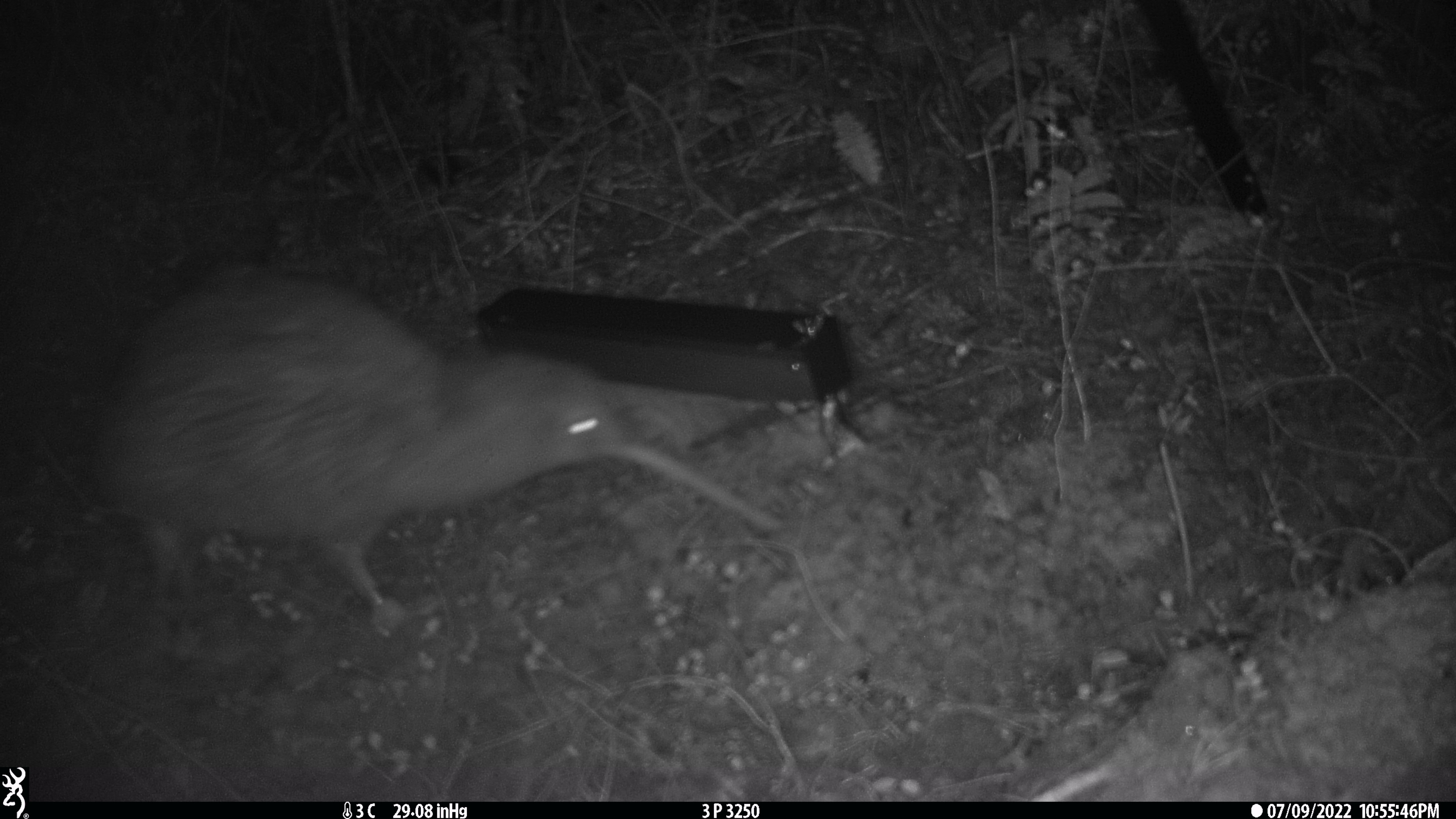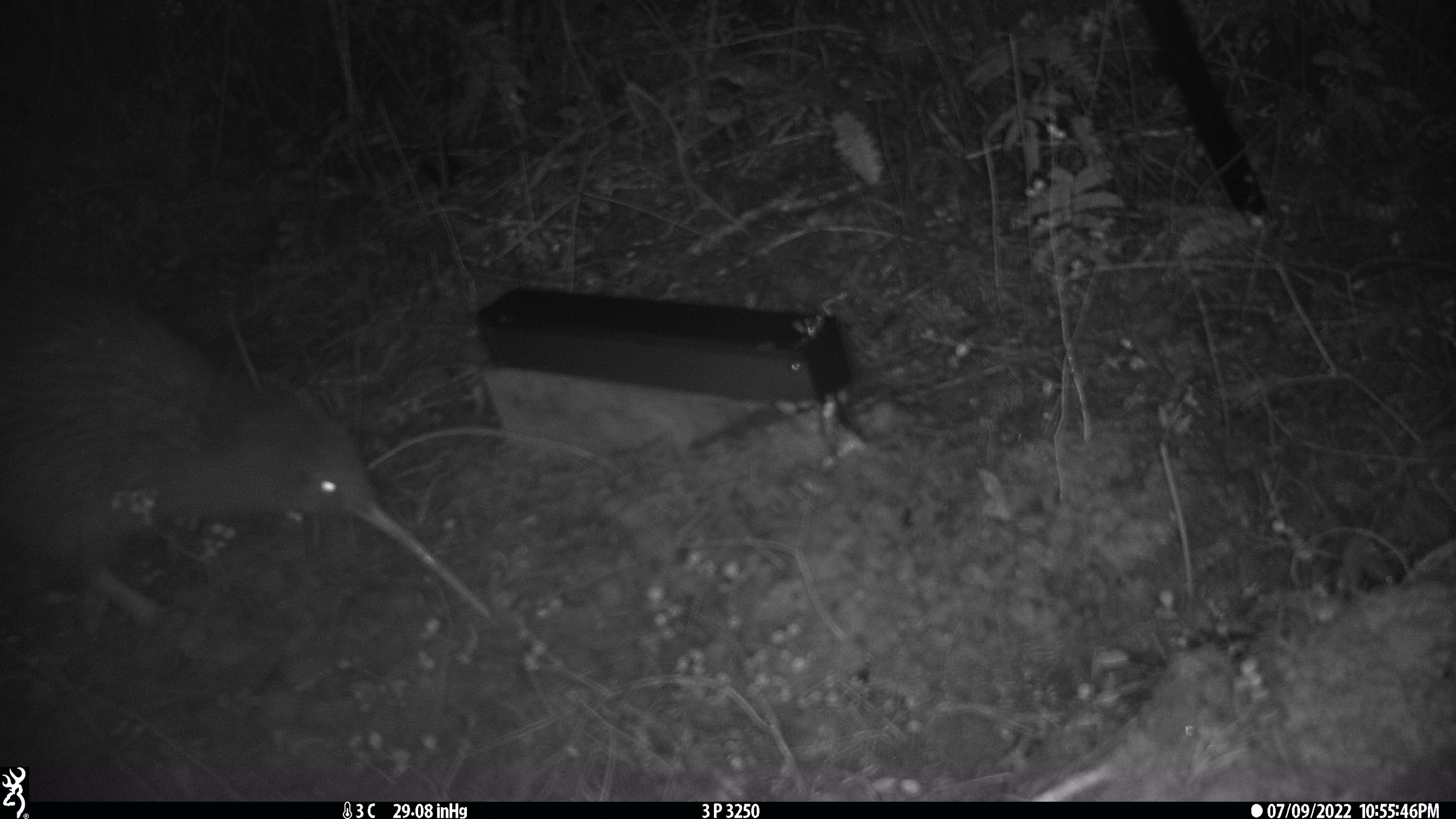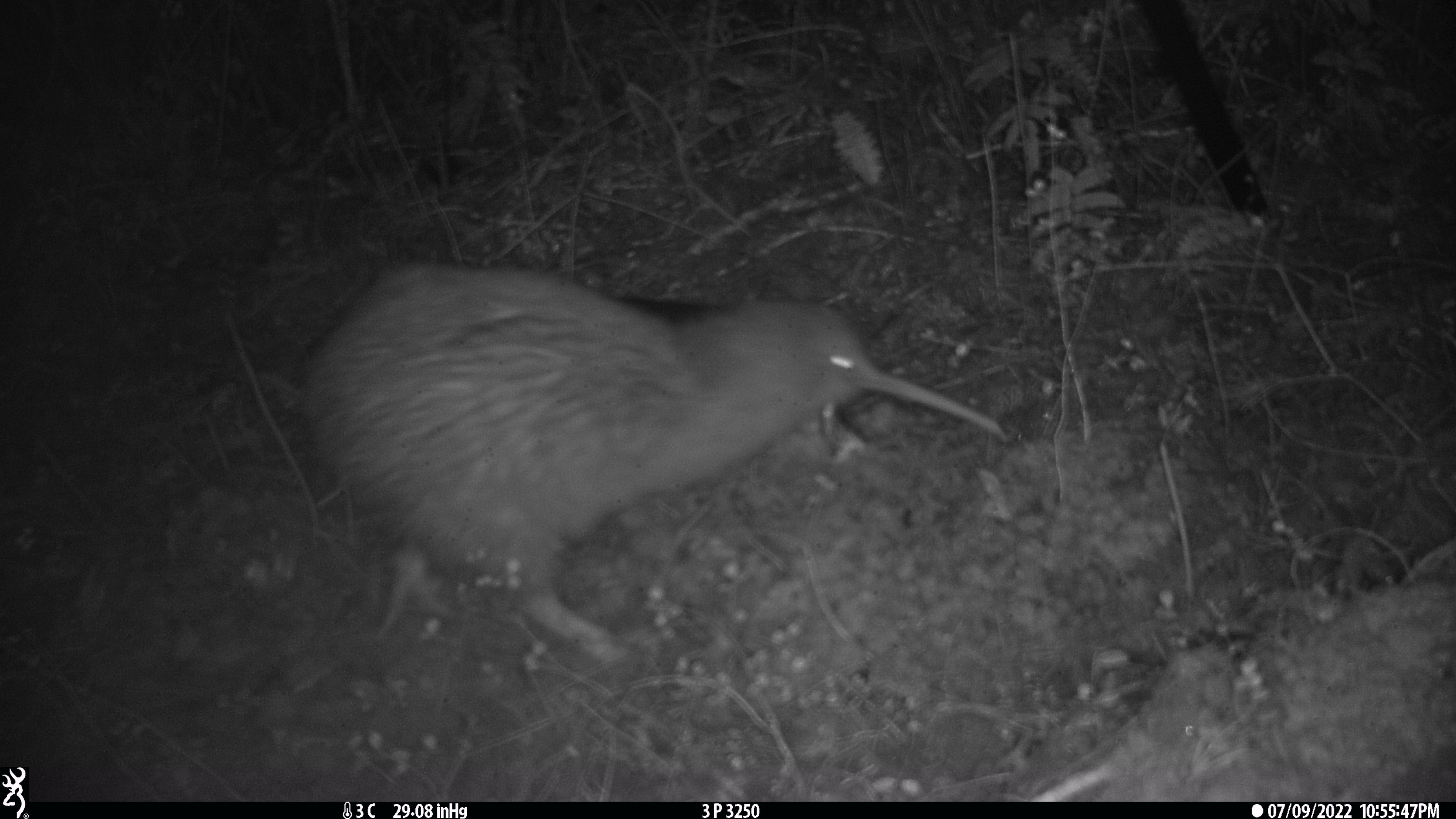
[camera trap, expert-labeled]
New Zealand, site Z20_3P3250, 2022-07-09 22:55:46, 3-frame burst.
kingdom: Animalia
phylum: Chordata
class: Aves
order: Apterygiformes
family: Apterygidae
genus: Apteryx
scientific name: Apteryx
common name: kiwi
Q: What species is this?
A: Kiwi (Apteryx).